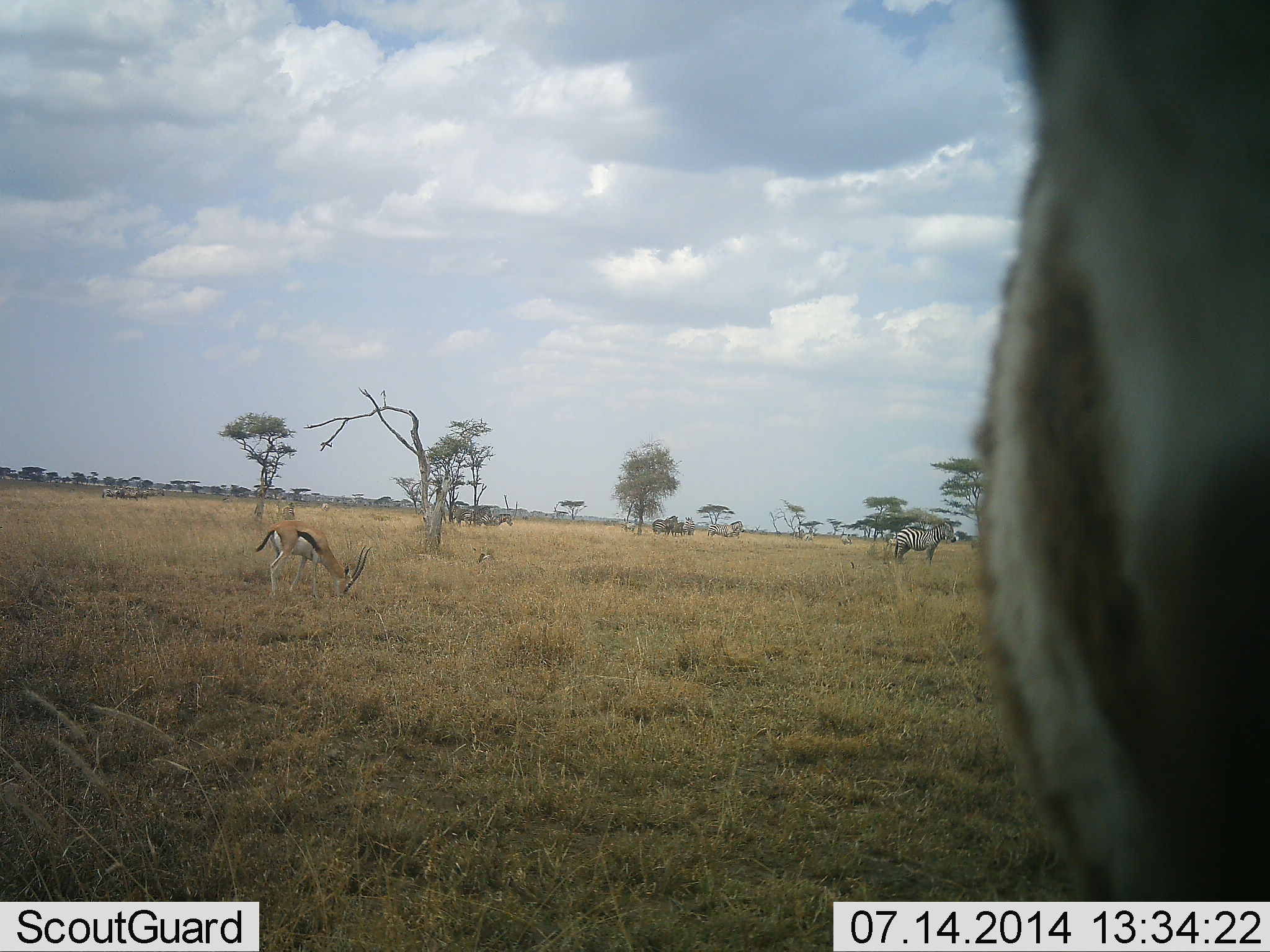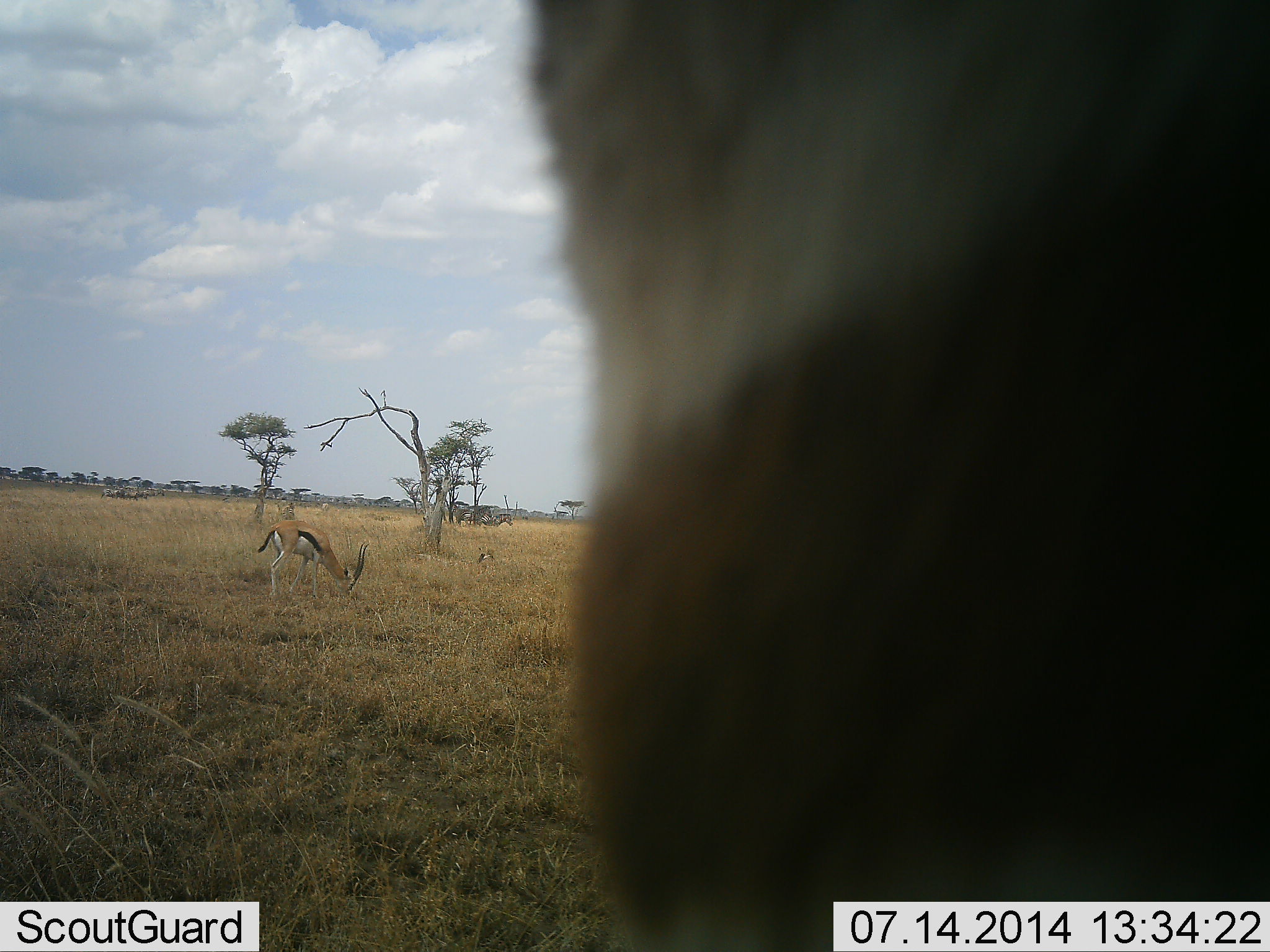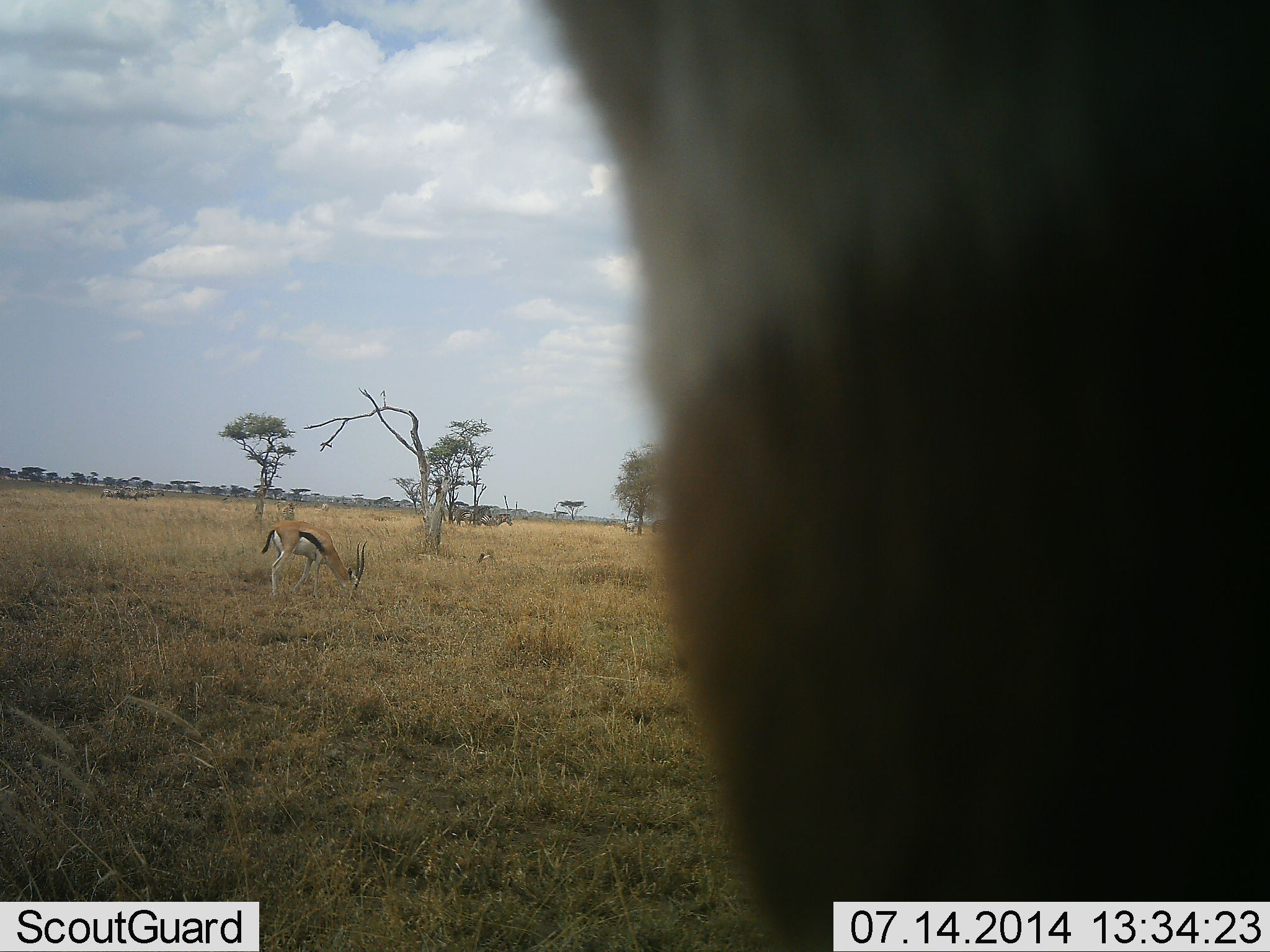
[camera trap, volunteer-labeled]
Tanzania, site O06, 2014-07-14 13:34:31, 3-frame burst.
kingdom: Animalia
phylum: Chordata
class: Mammalia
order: Artiodactyla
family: Bovidae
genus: Eudorcas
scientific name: Eudorcas thomsonii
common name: thomson's gazelle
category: gazellethomsons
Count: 2.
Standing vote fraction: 33%.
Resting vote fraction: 6%.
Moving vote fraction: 17%.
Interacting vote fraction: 6%.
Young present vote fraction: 0%.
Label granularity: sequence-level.